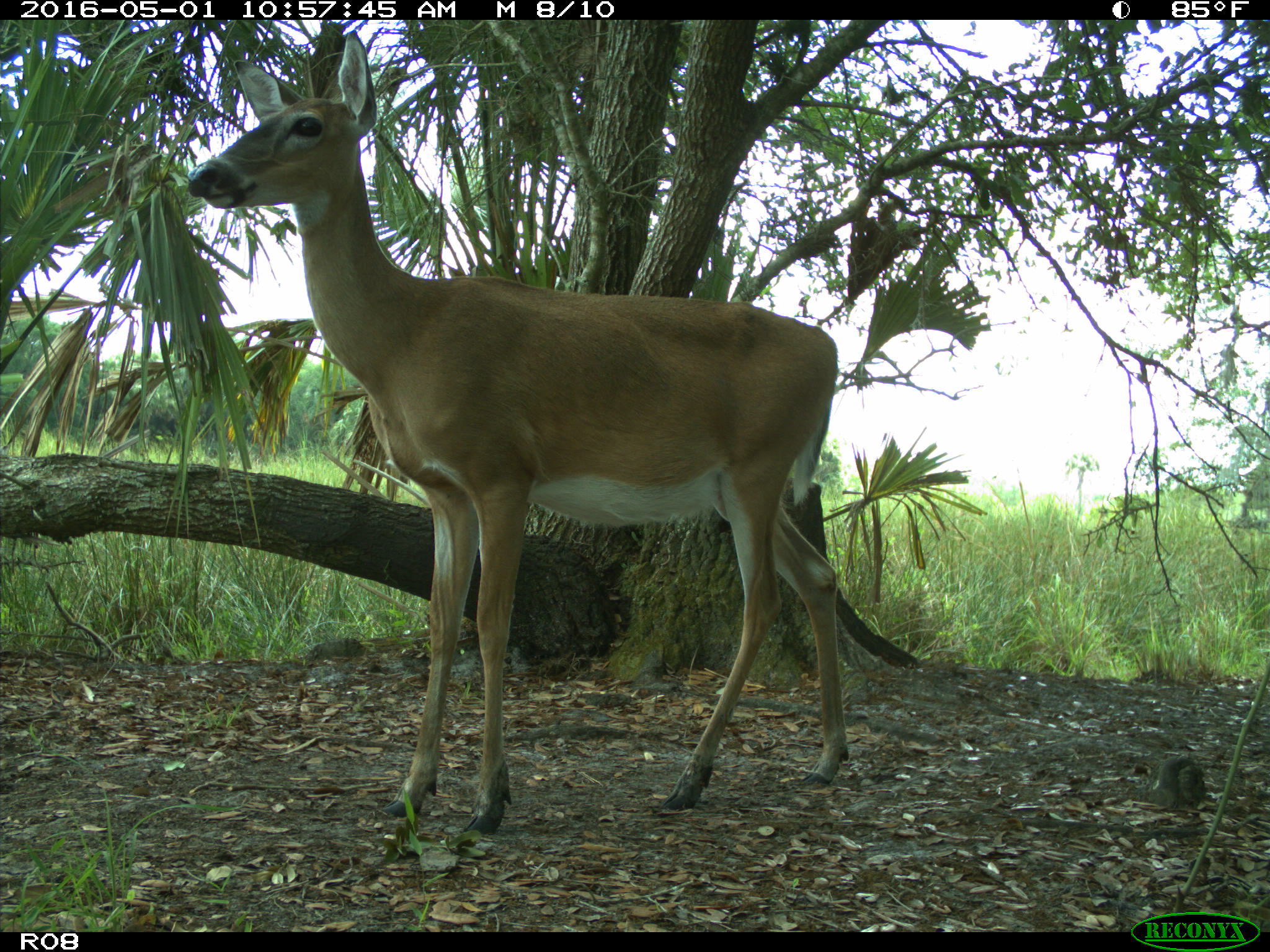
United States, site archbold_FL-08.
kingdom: Animalia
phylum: Chordata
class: Mammalia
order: Artiodactyla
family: Cervidae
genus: Odocoileus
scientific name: Odocoileus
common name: deer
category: unidentified deer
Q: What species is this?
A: Unidentified deer (deer) (Odocoileus).